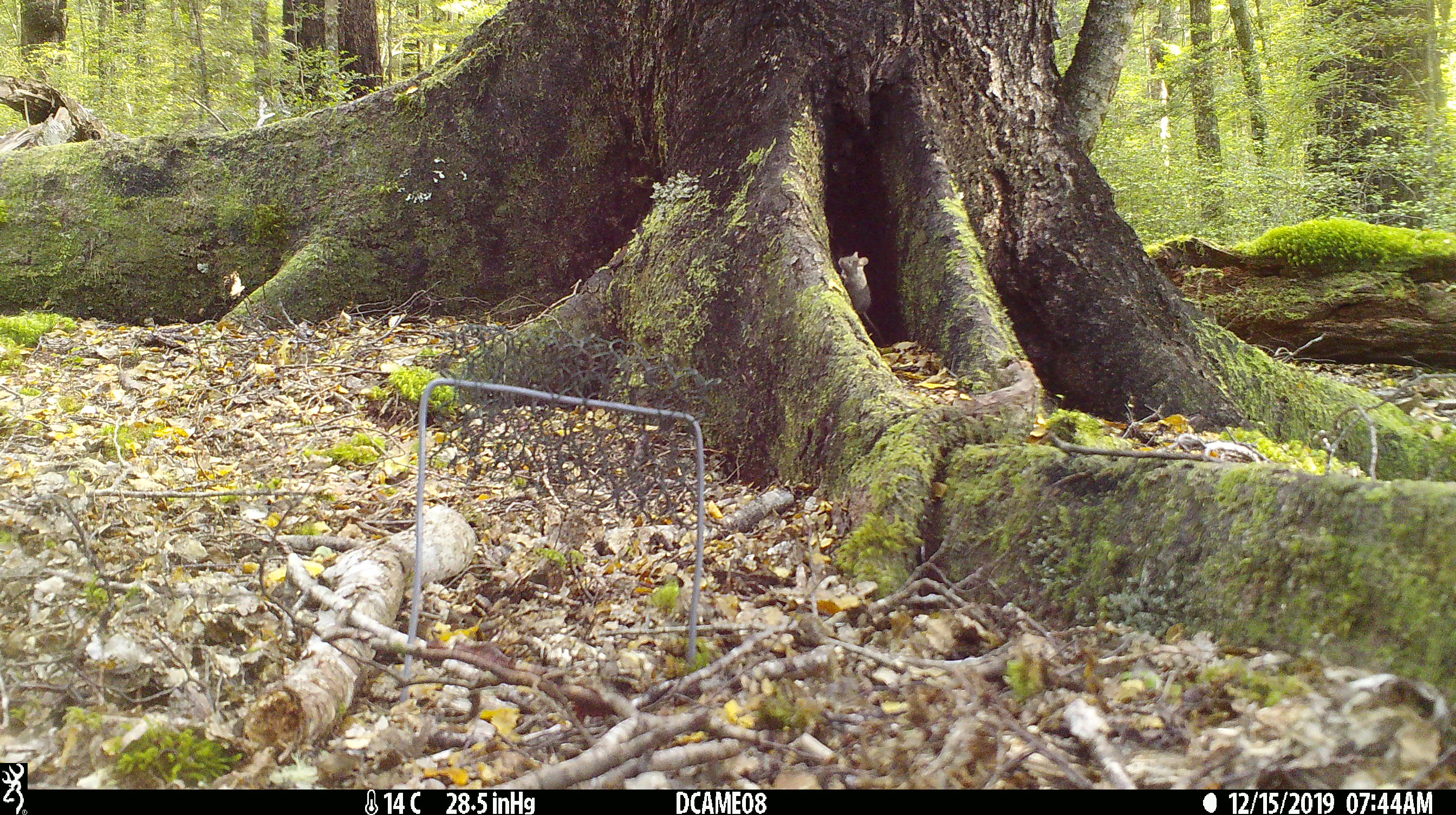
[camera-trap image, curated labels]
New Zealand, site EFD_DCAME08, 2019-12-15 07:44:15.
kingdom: Animalia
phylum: Chordata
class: Mammalia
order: Rodentia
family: Muridae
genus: Mus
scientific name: Mus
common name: mouse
Mouse (Mus).